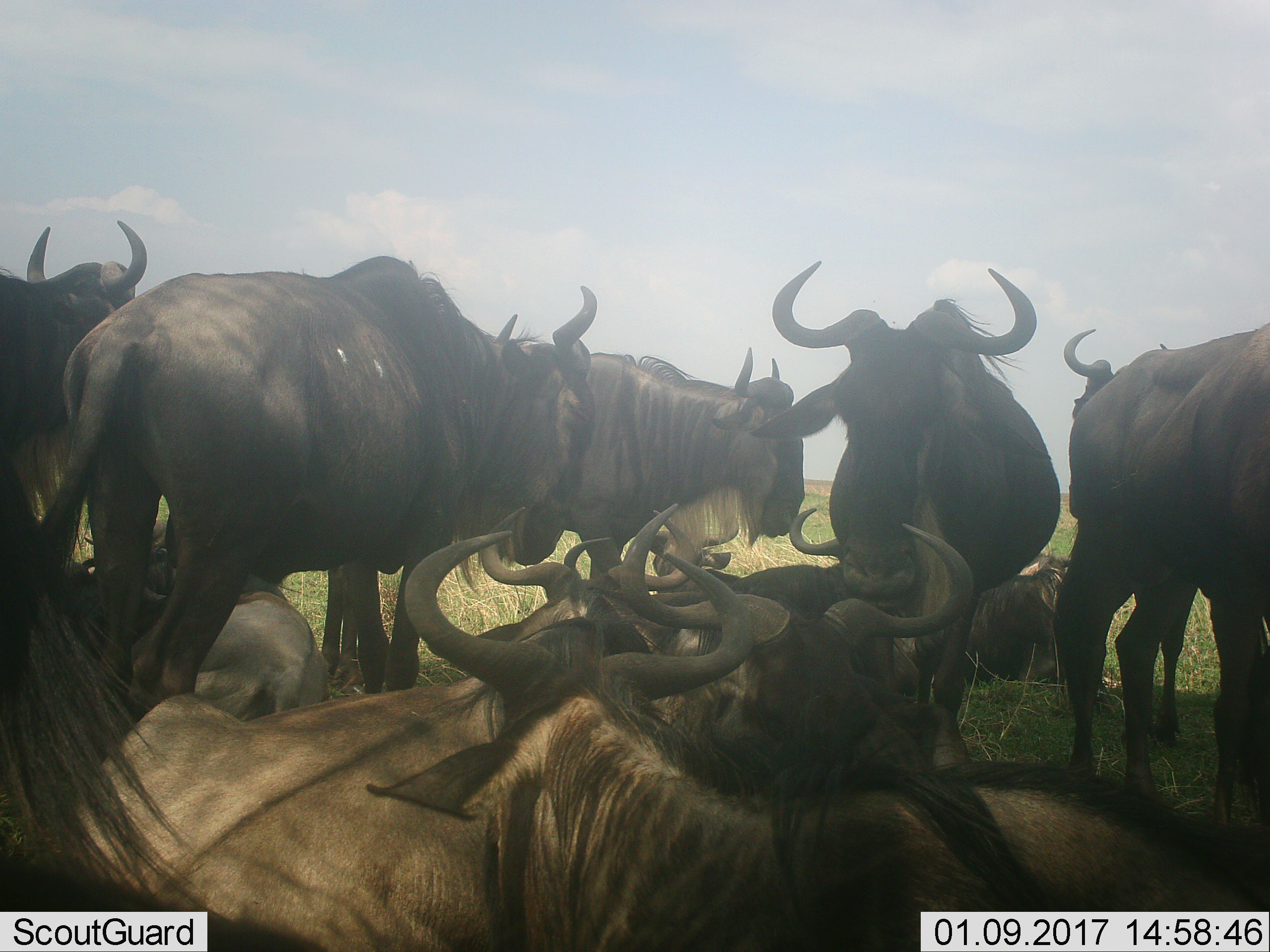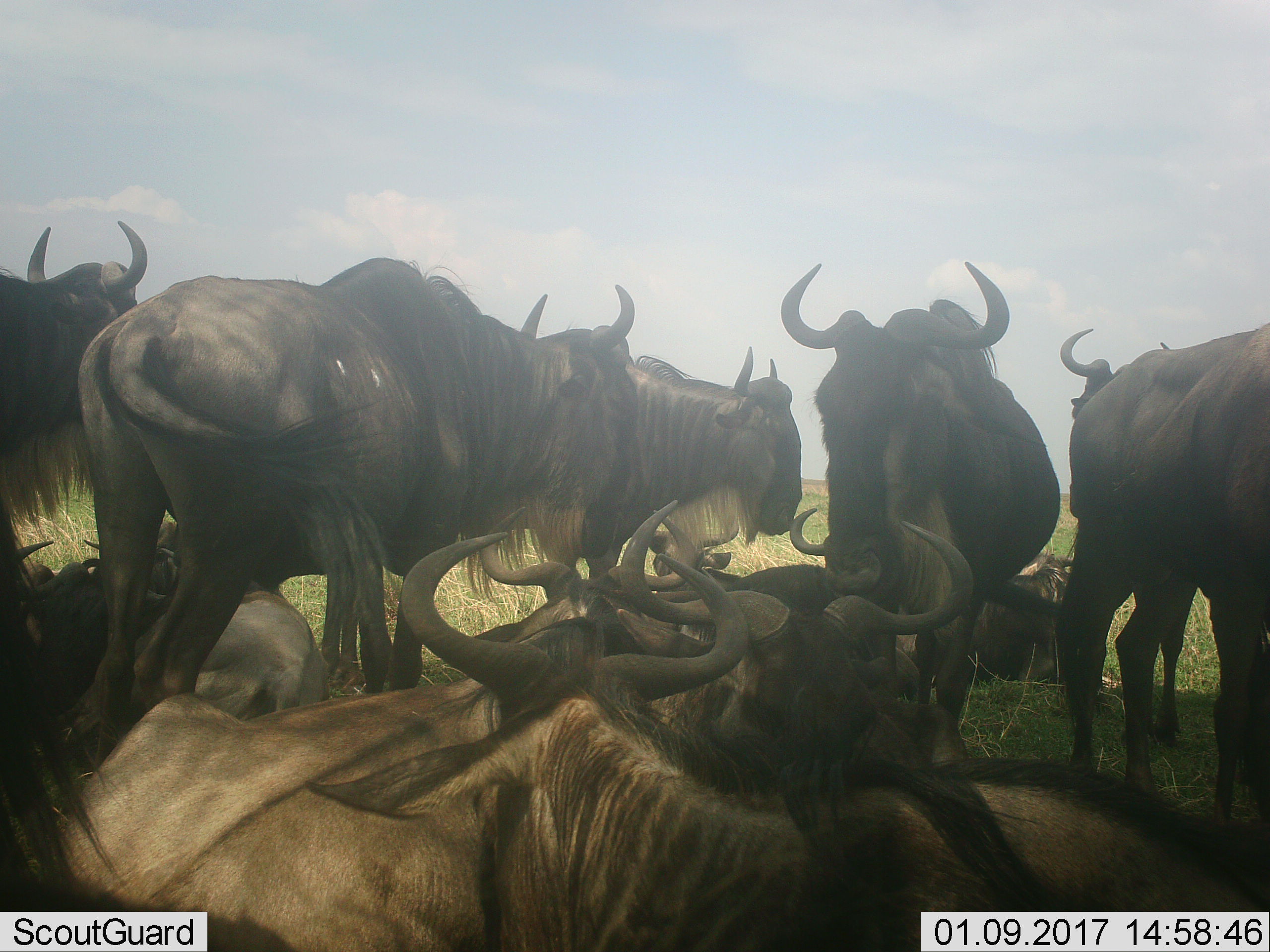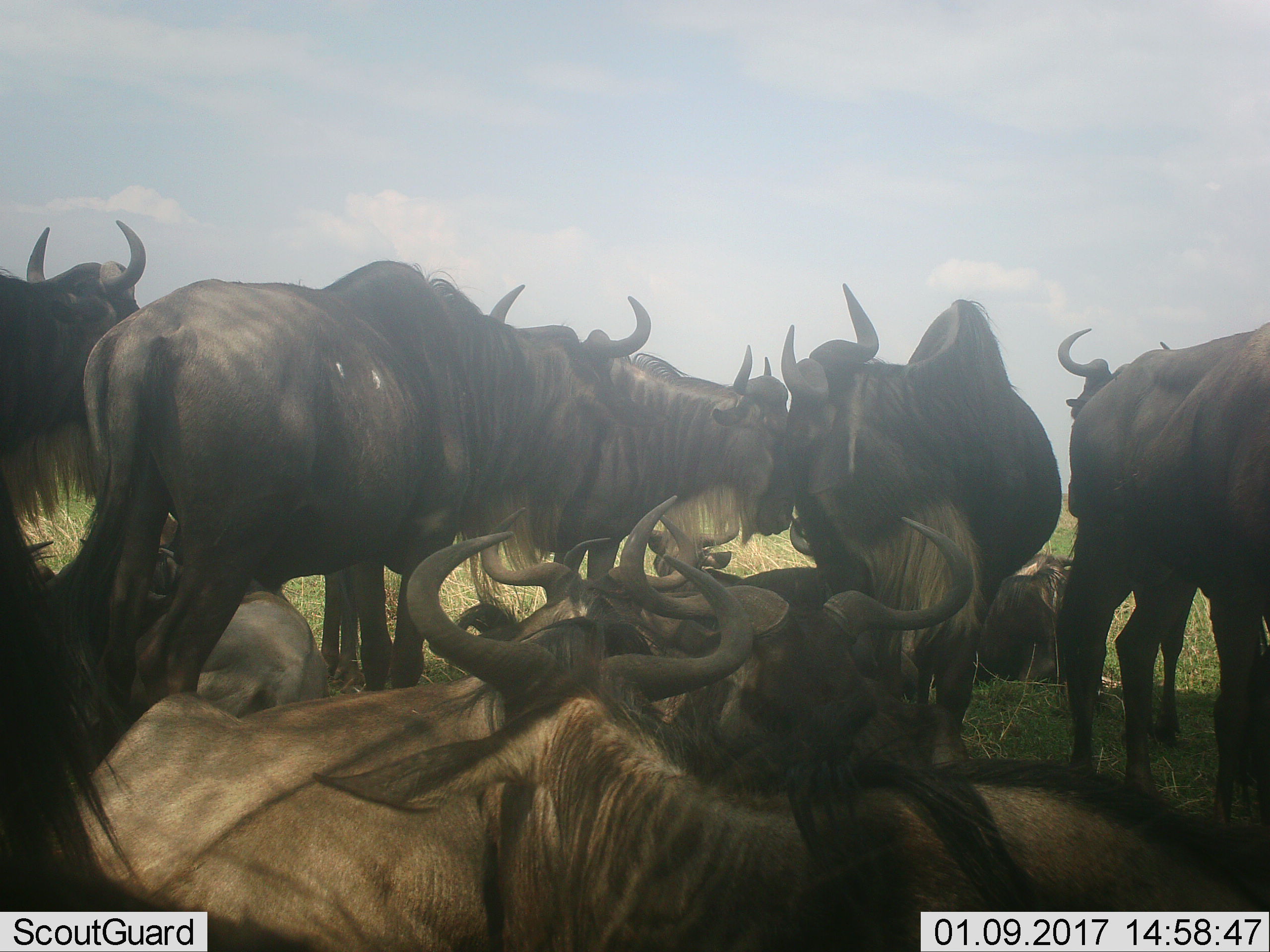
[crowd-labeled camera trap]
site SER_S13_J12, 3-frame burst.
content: unidentified animal